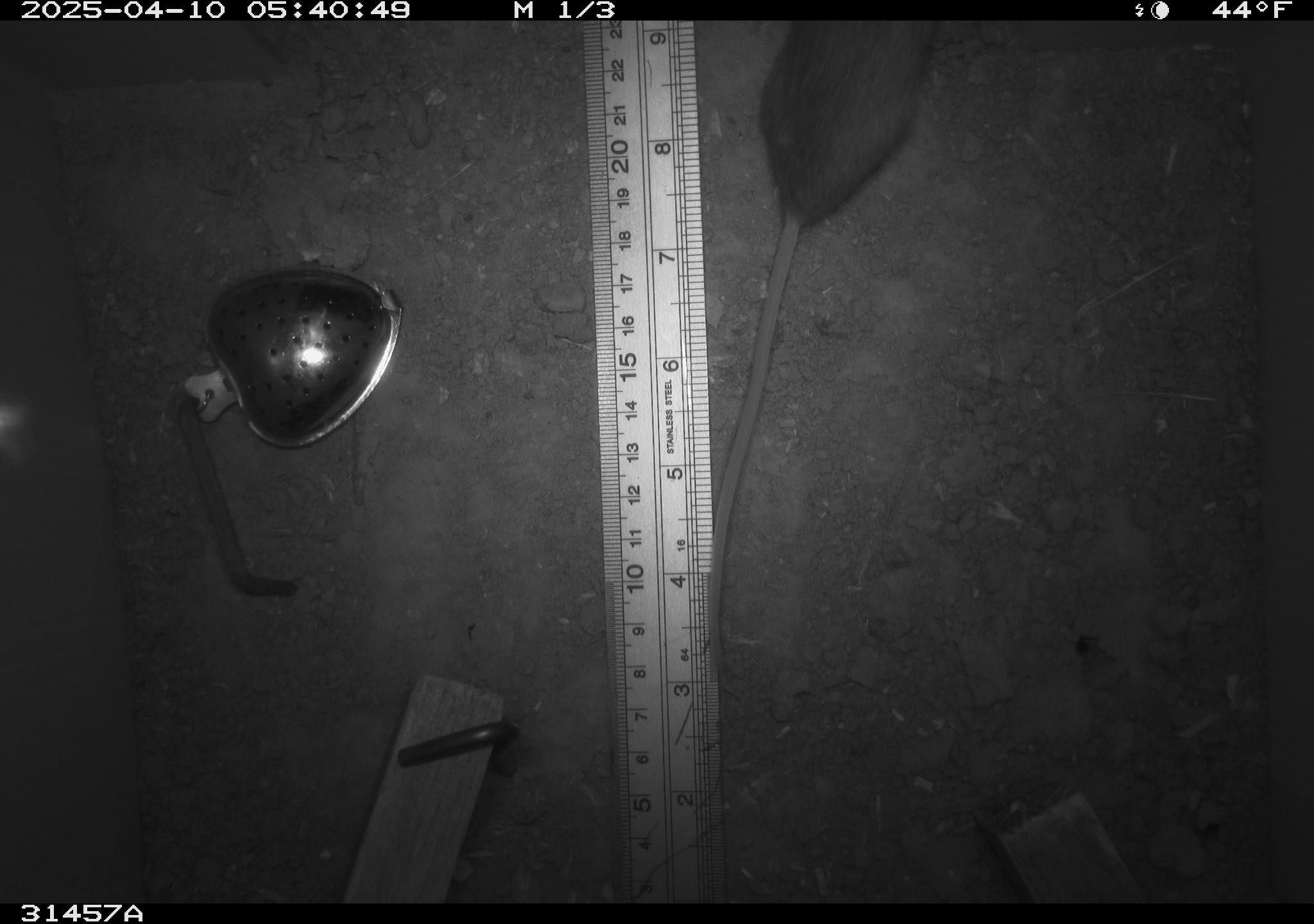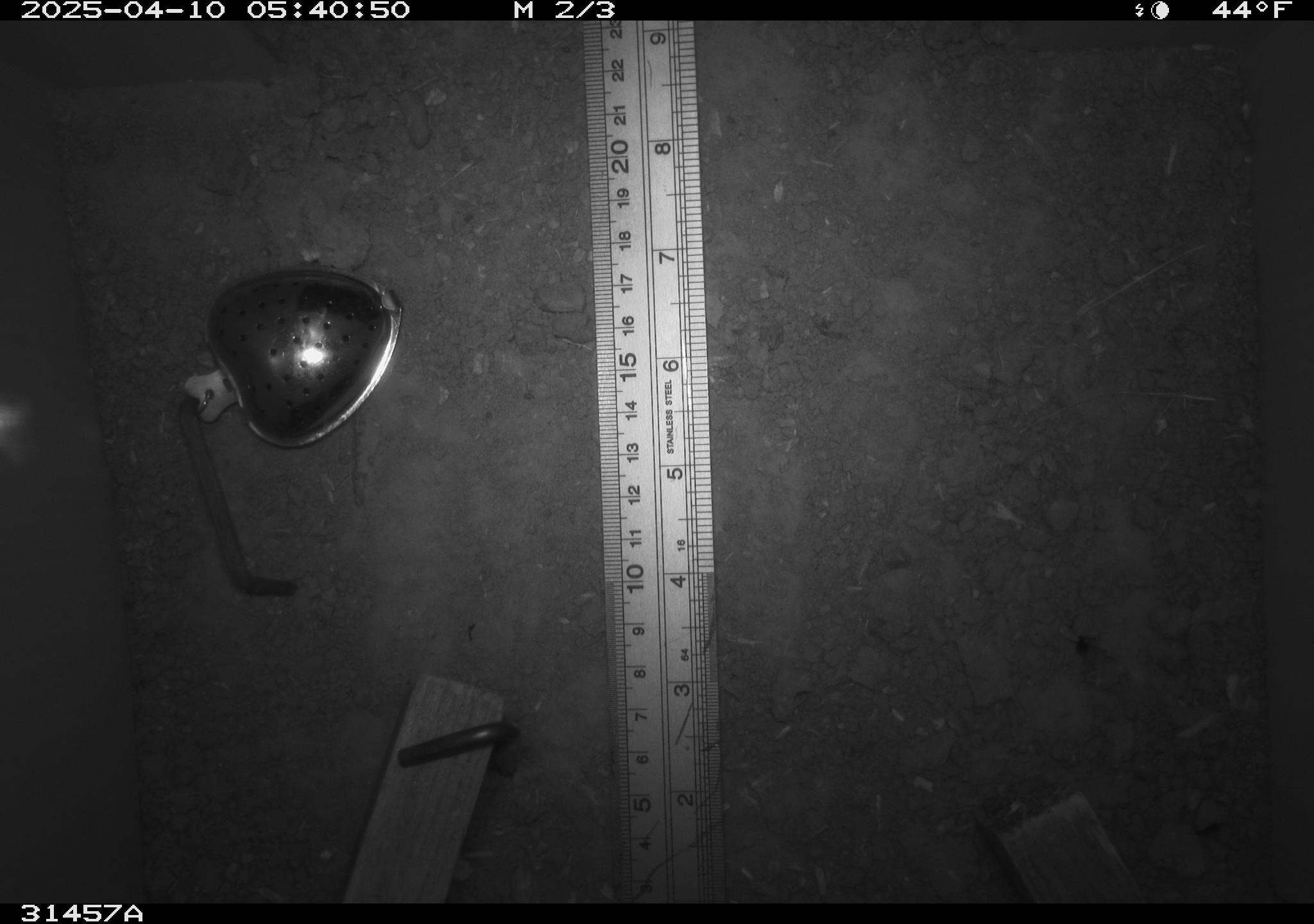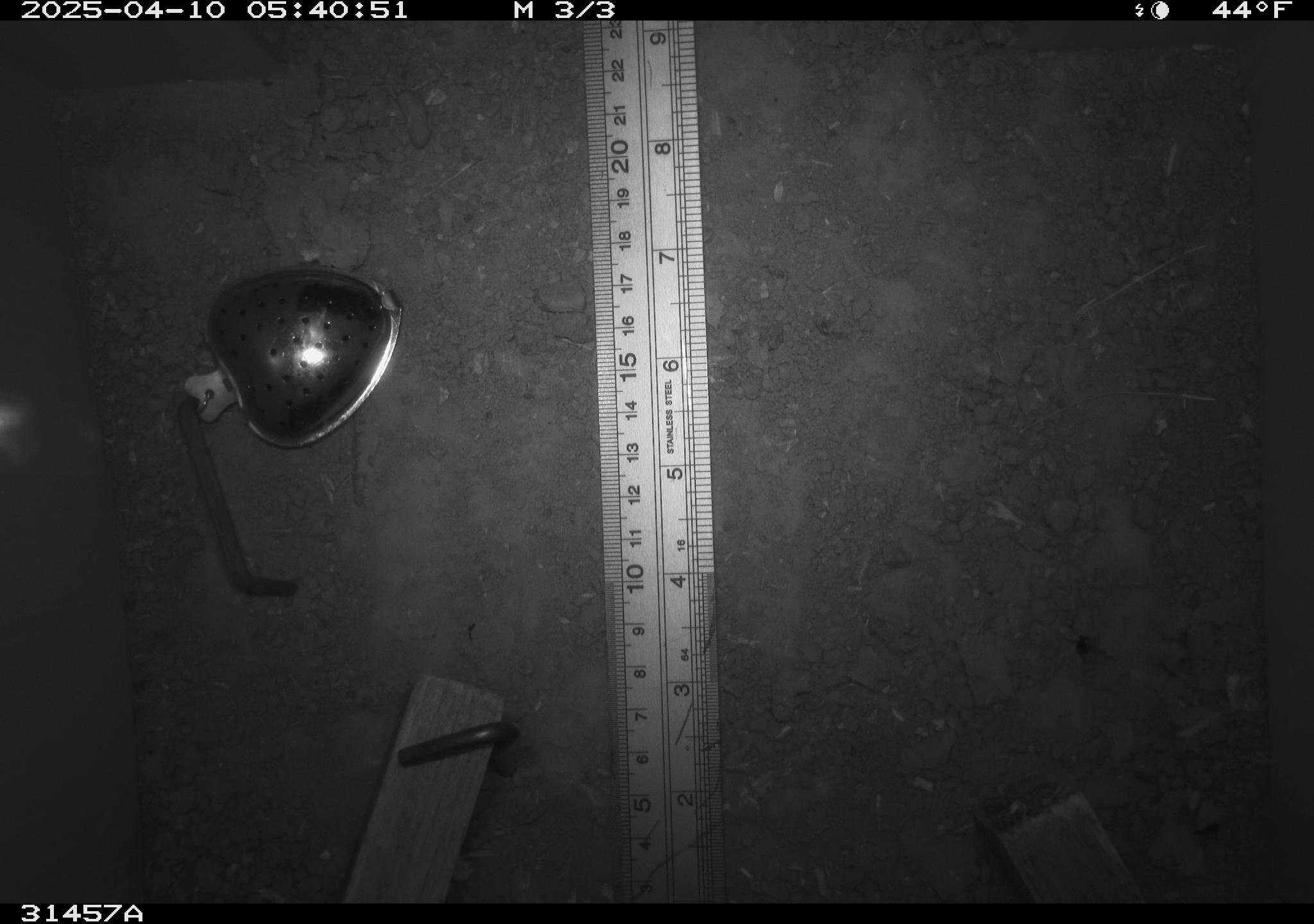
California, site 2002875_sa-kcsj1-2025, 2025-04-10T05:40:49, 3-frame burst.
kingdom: Animalia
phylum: Chordata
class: Mammalia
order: Rodentia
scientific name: Rodentia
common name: rodent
Rodent (Rodentia).